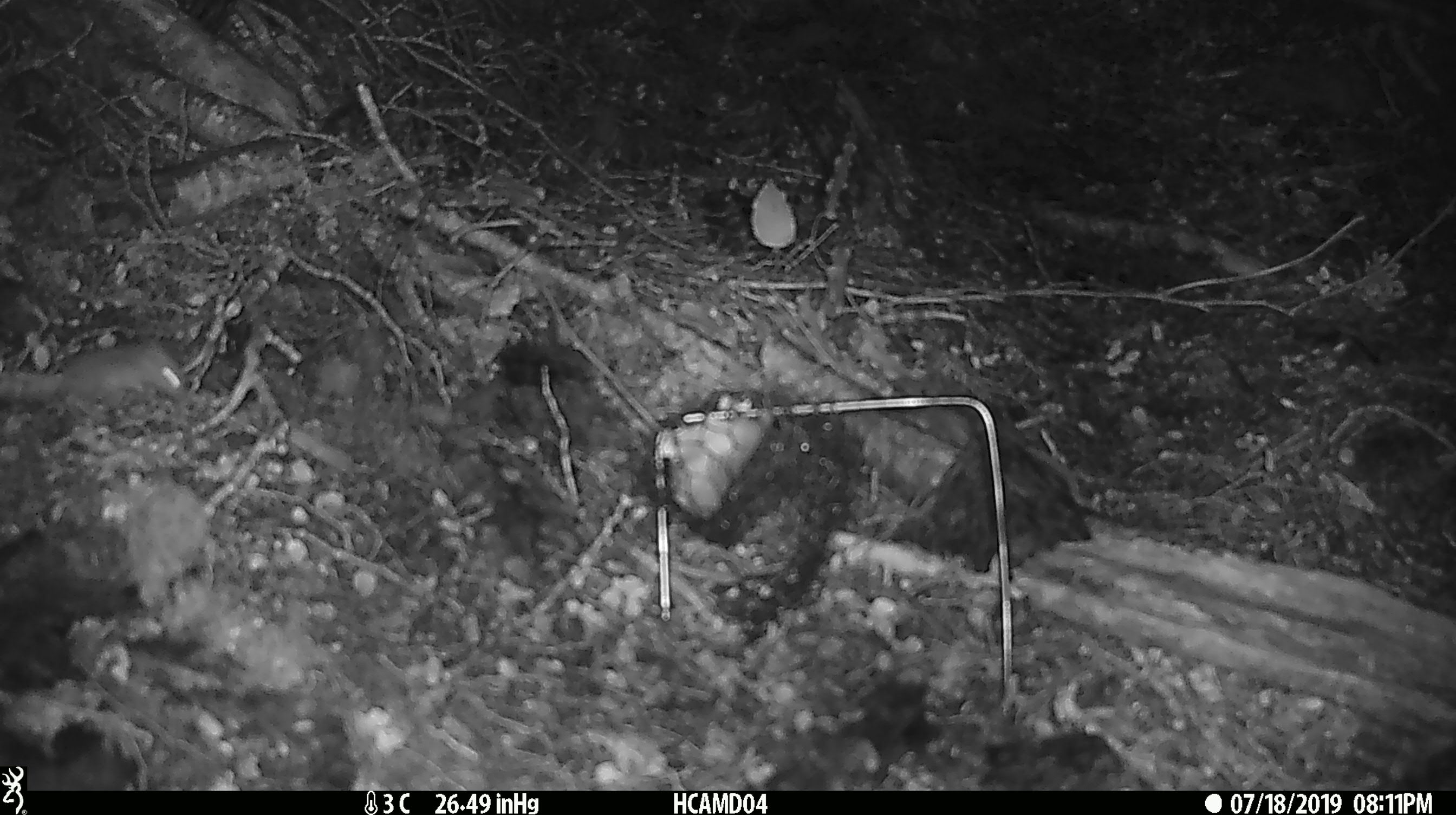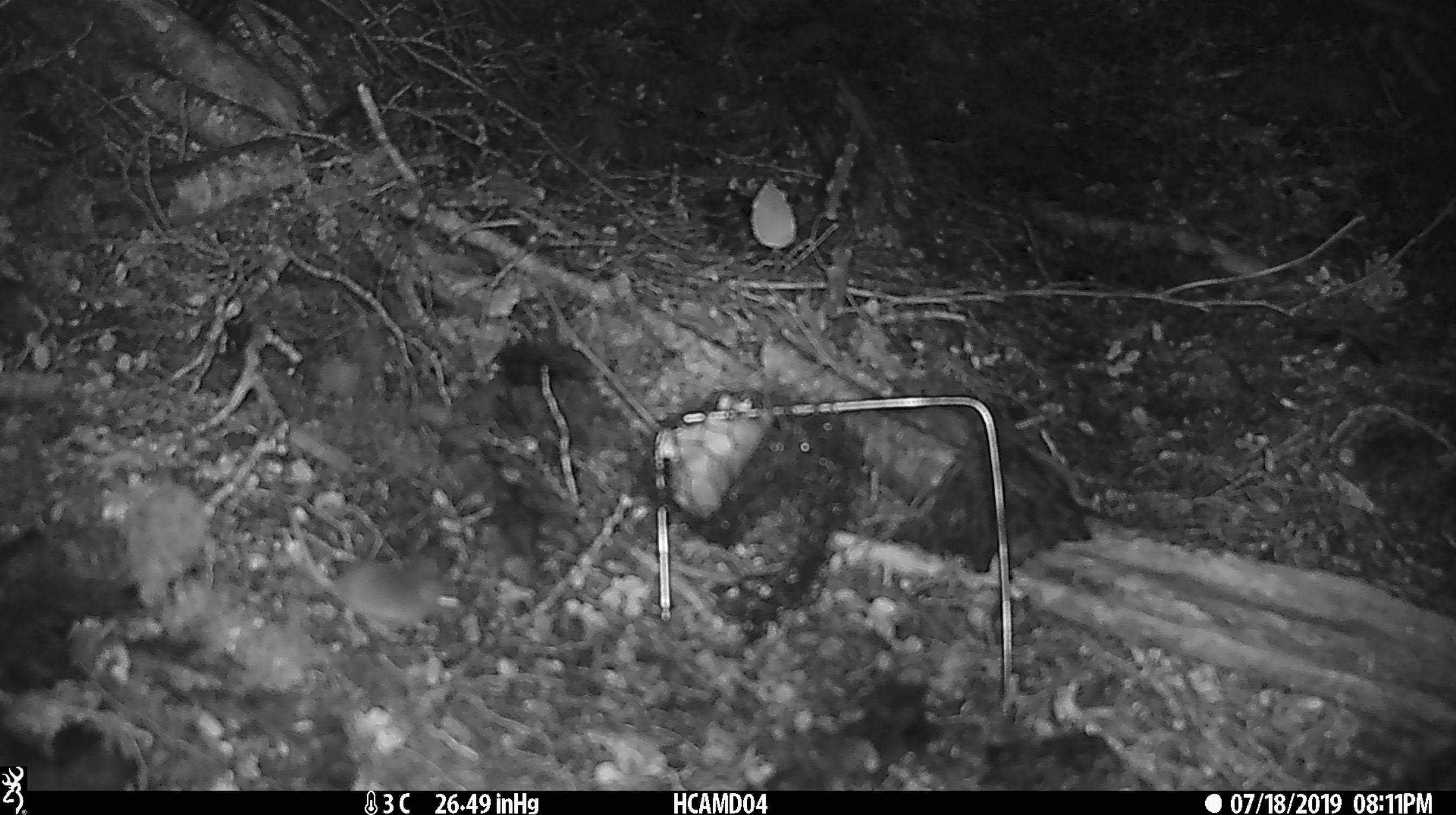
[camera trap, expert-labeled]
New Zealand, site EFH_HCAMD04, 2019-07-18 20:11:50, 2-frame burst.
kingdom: Animalia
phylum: Chordata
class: Mammalia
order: Rodentia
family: Muridae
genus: Mus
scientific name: Mus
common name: mouse